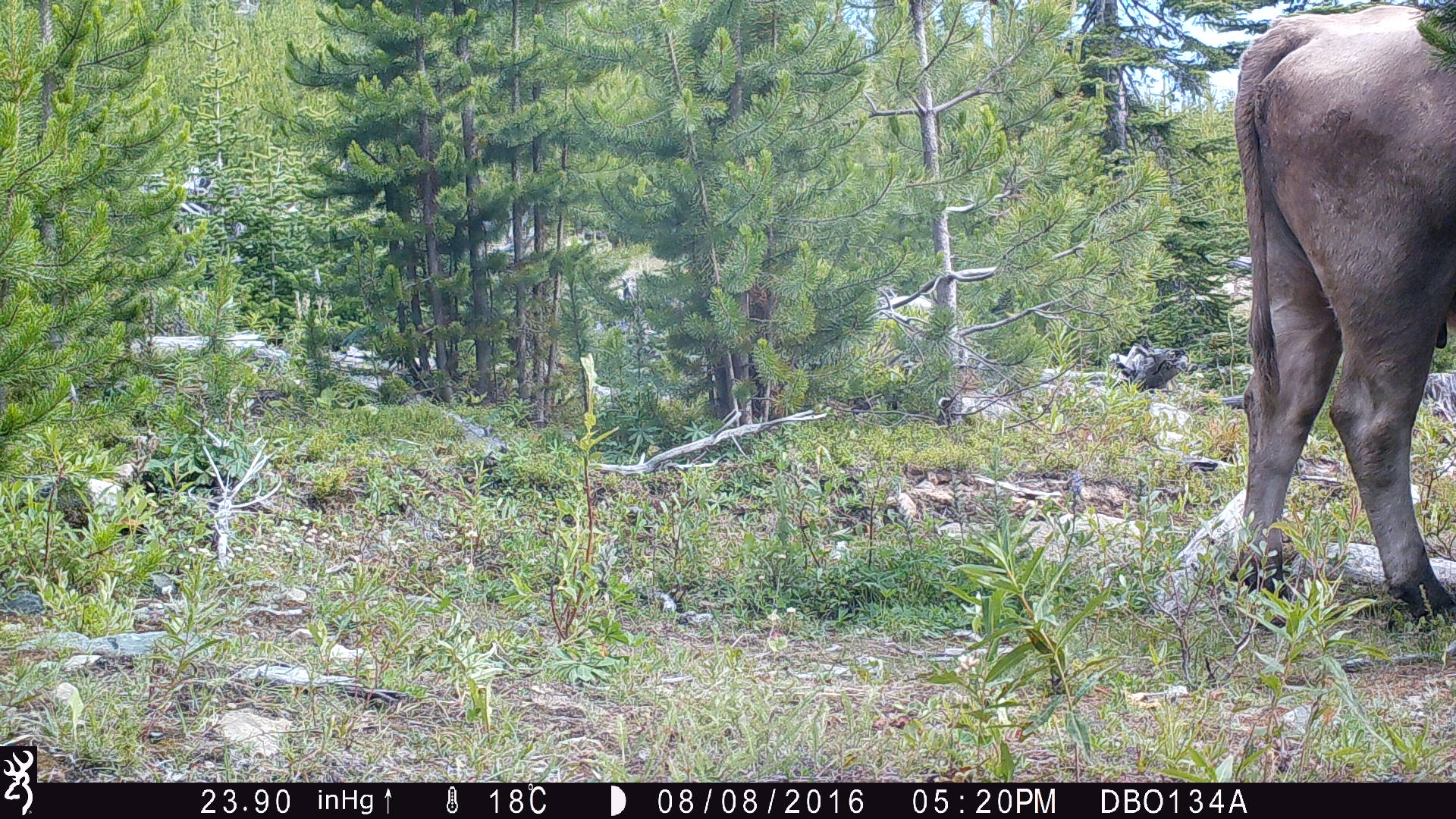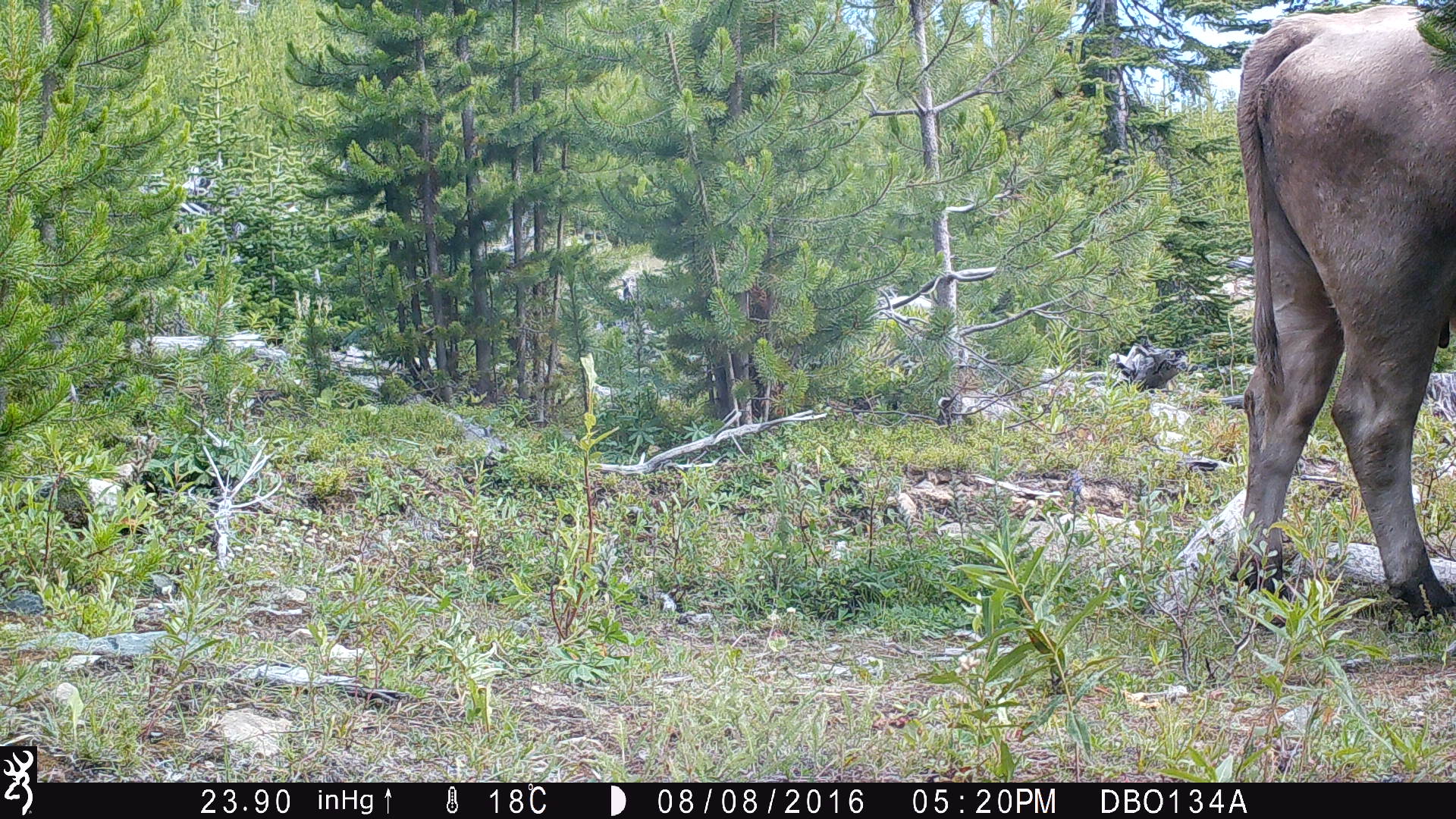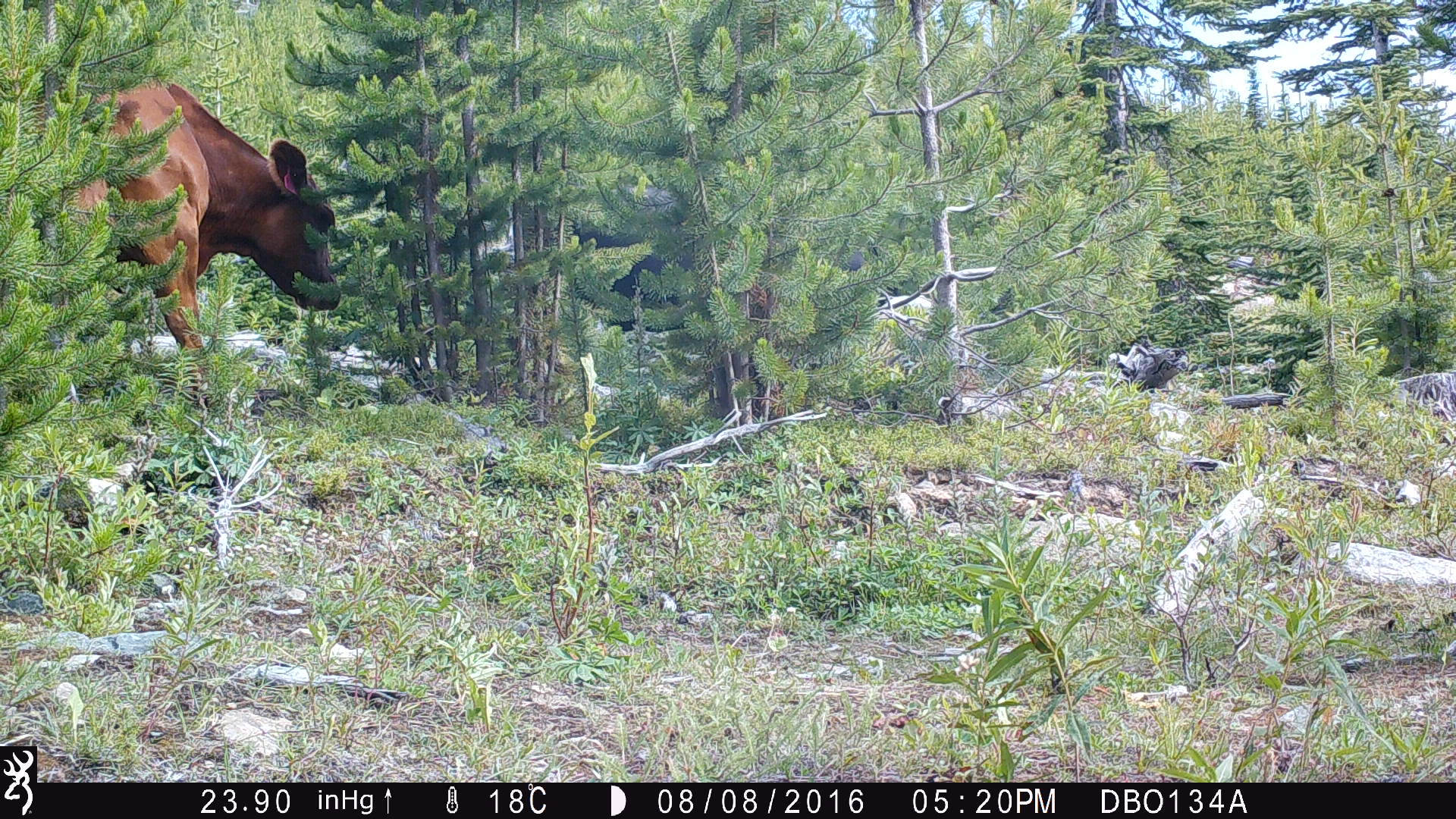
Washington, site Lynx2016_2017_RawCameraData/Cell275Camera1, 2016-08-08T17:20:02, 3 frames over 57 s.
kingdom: Animalia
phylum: Chordata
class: Mammalia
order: Artiodactyla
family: Bovidae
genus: Bos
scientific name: Bos taurus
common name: domestic cattle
Domestic cattle (Bos taurus). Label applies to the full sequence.